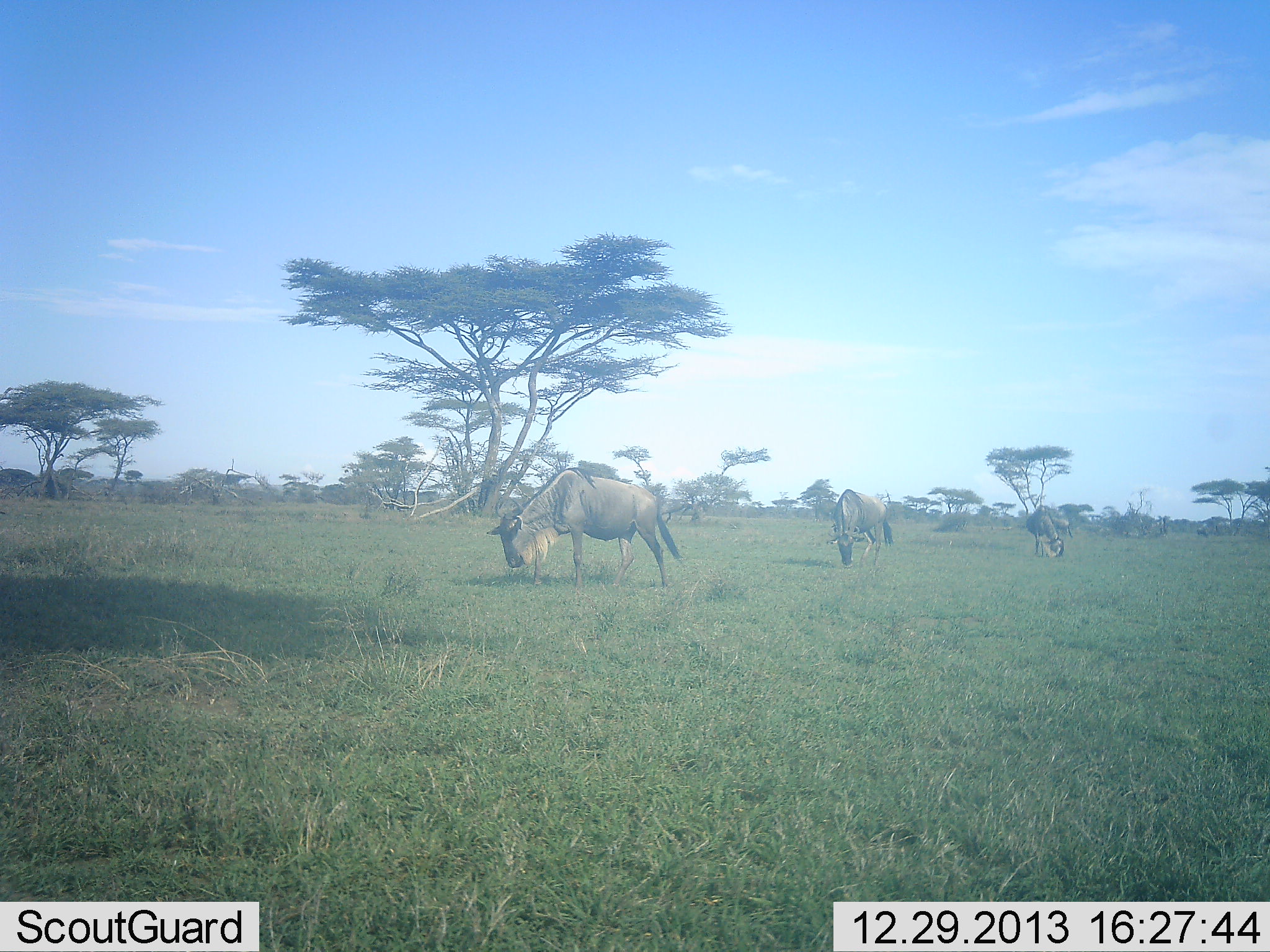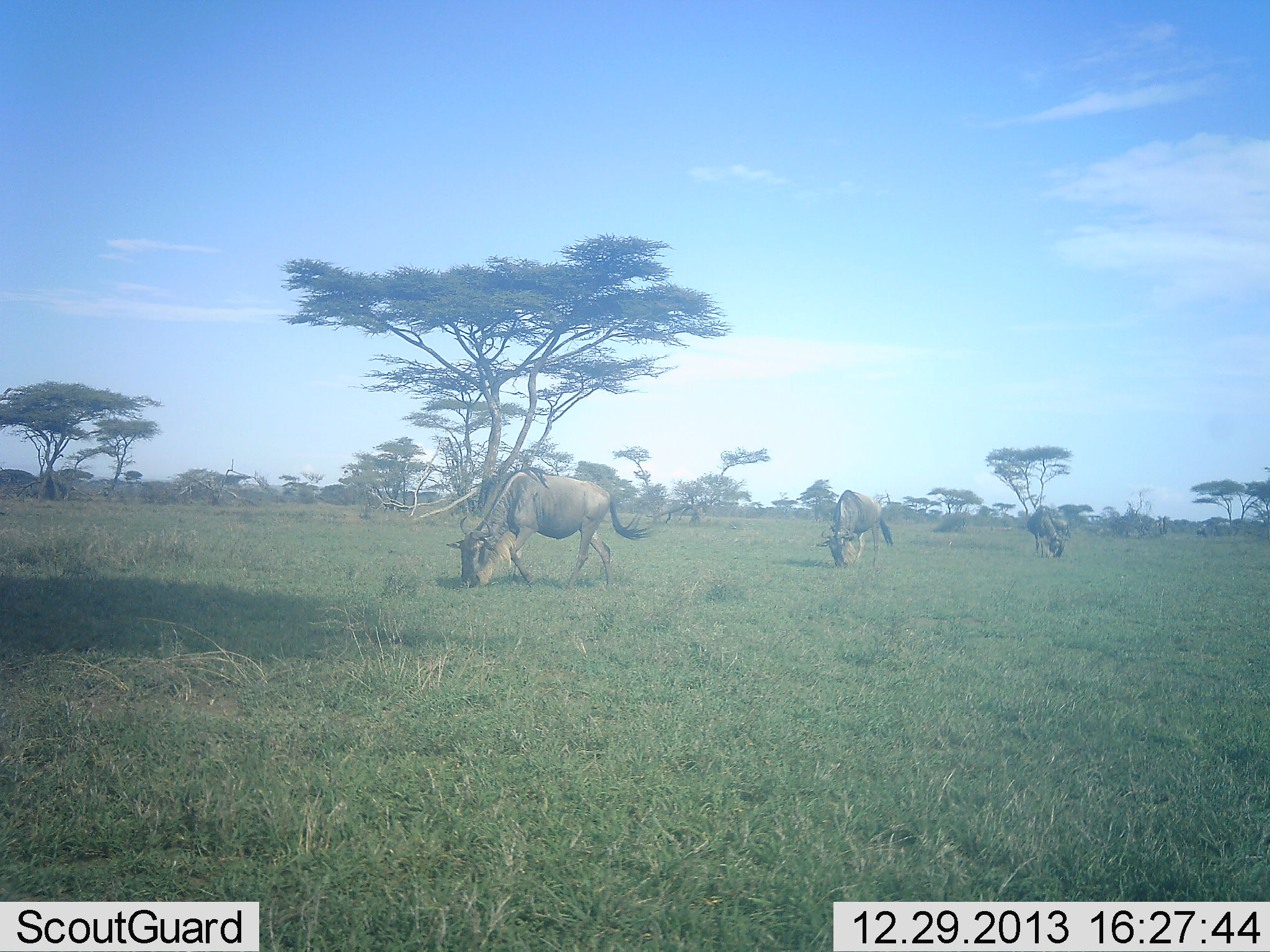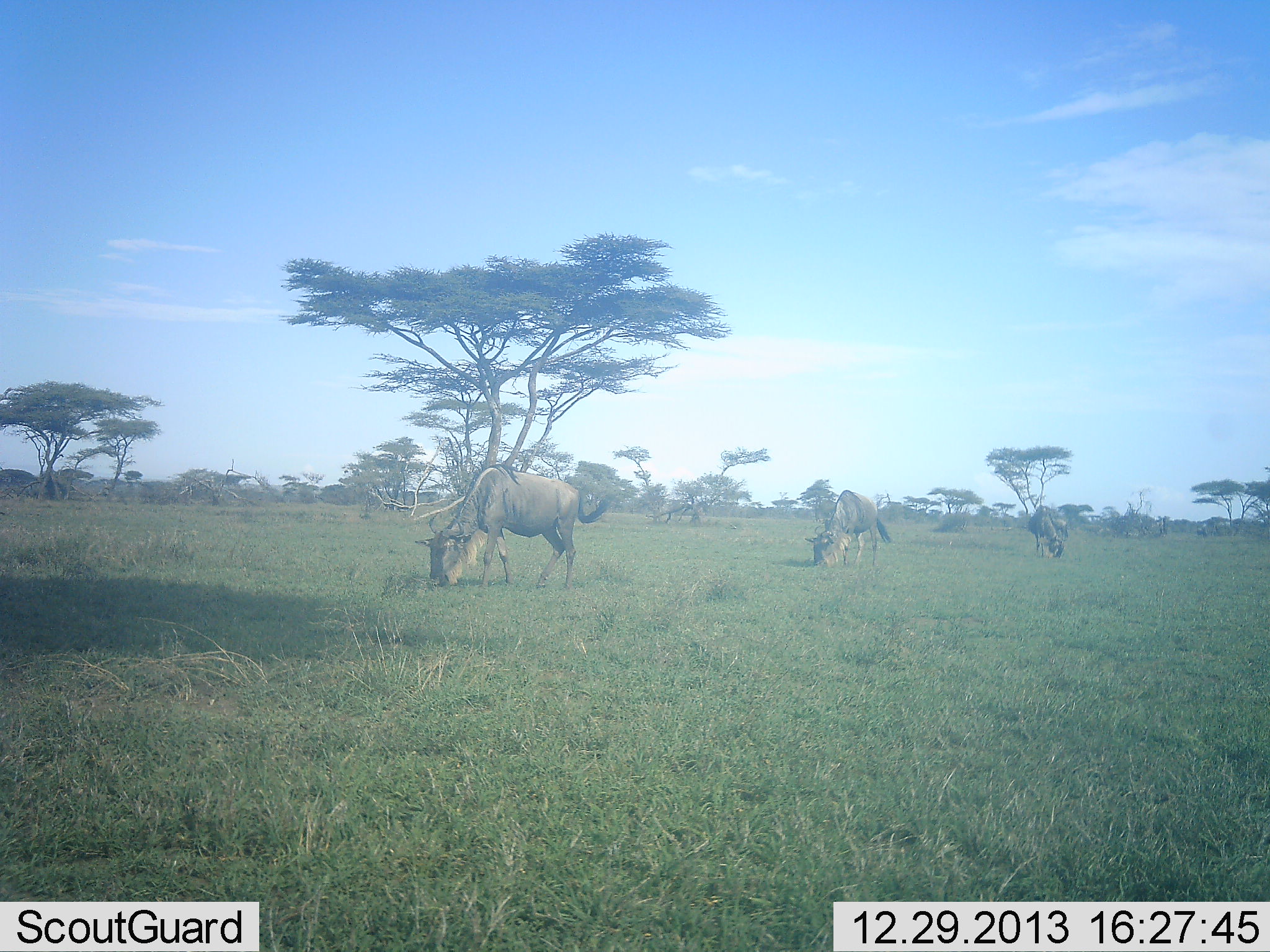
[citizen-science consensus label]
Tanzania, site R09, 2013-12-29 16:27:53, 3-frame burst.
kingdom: Animalia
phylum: Chordata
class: Mammalia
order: Artiodactyla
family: Bovidae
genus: Connochaetes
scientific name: Connochaetes taurinus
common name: blue wildebeest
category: wildebeest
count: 3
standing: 24%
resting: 3%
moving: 24%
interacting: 0%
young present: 0%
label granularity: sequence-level